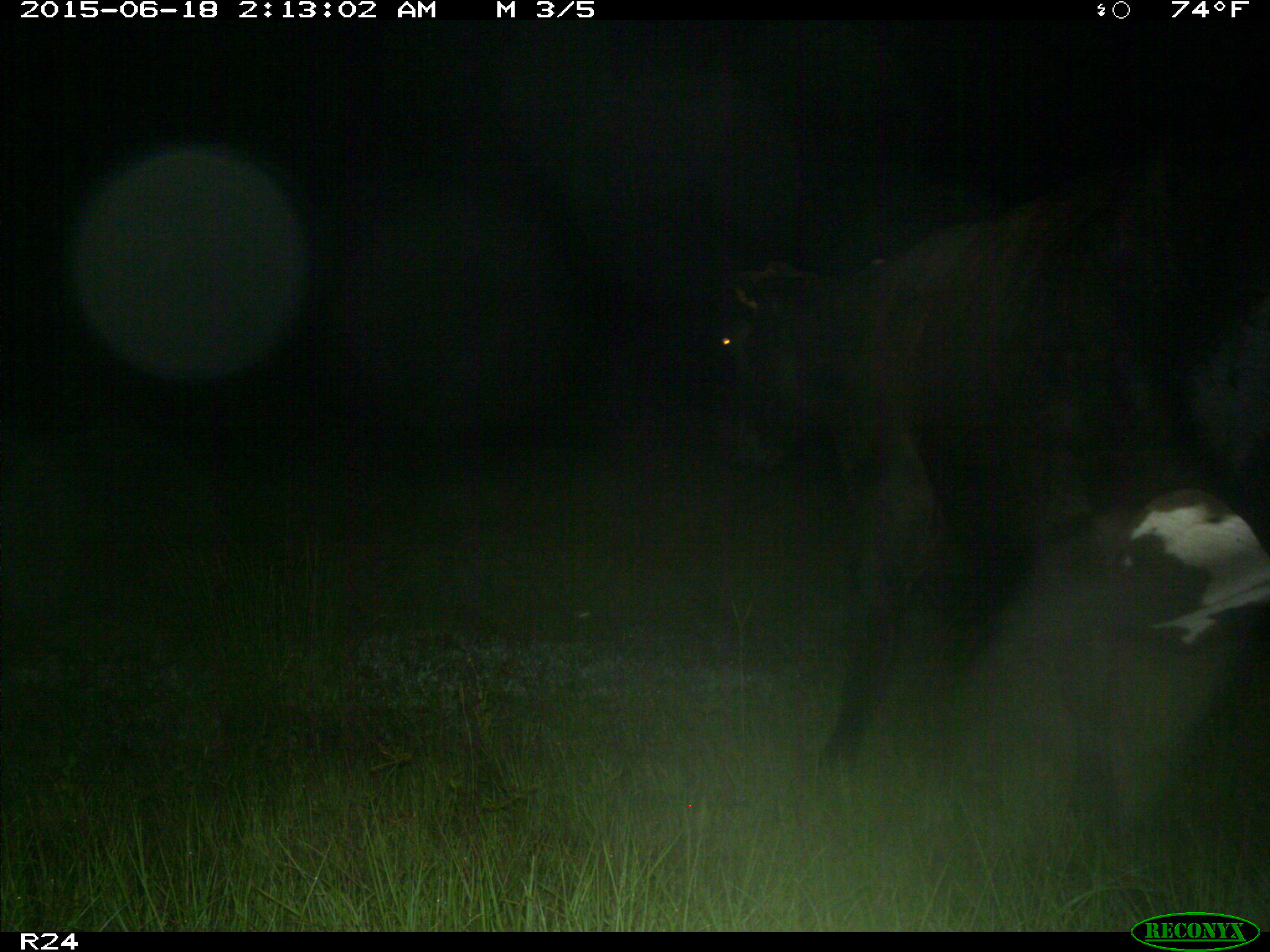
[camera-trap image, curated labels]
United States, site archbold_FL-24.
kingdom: Animalia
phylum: Chordata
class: Mammalia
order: Artiodactyla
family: Bovidae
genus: Bos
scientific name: Bos taurus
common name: domestic cow